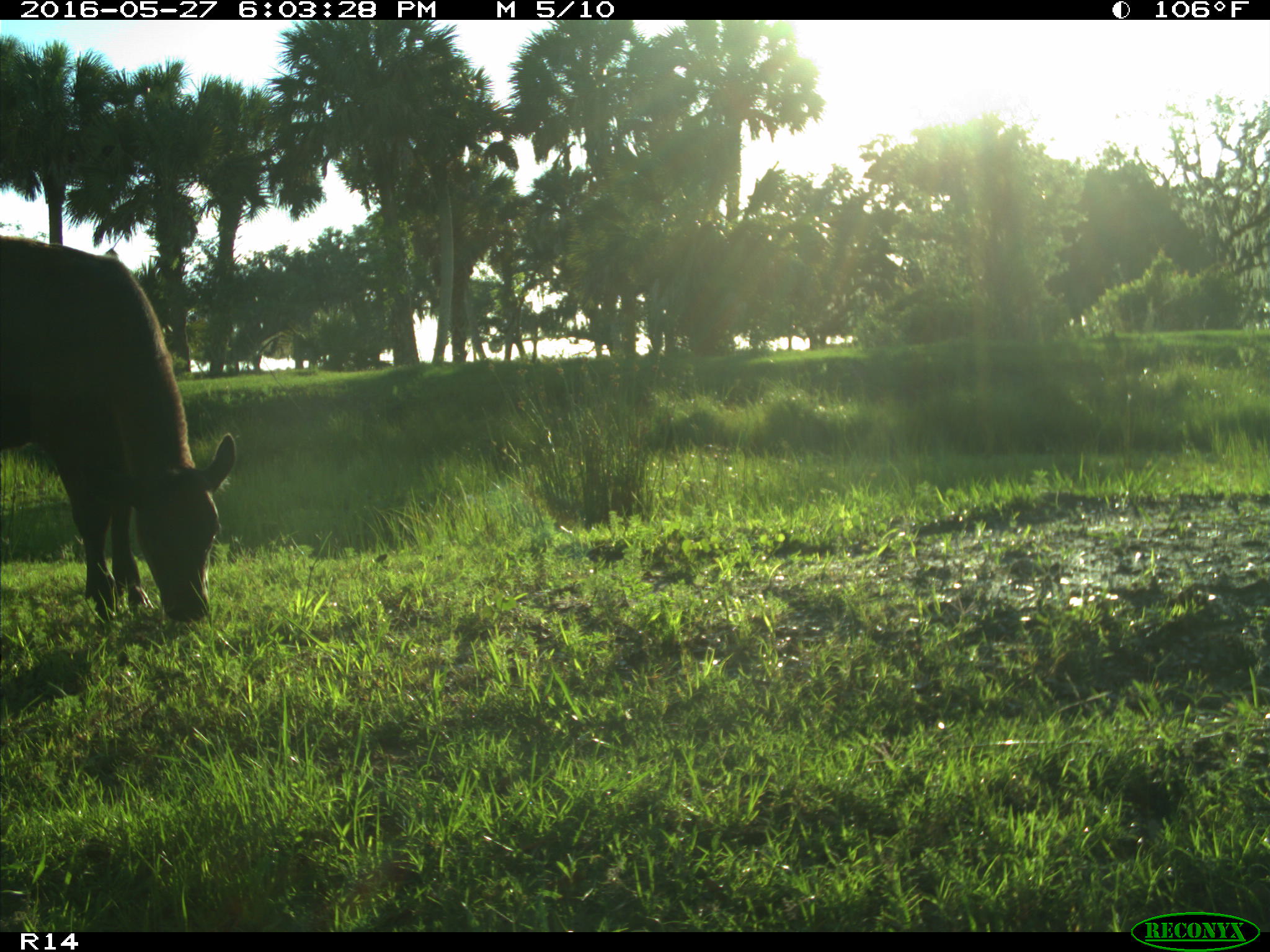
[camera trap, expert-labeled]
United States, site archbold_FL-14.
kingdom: Animalia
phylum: Chordata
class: Mammalia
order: Artiodactyla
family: Bovidae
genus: Bos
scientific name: Bos taurus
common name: domestic cow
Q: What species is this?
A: Bos taurus (domestic cow).